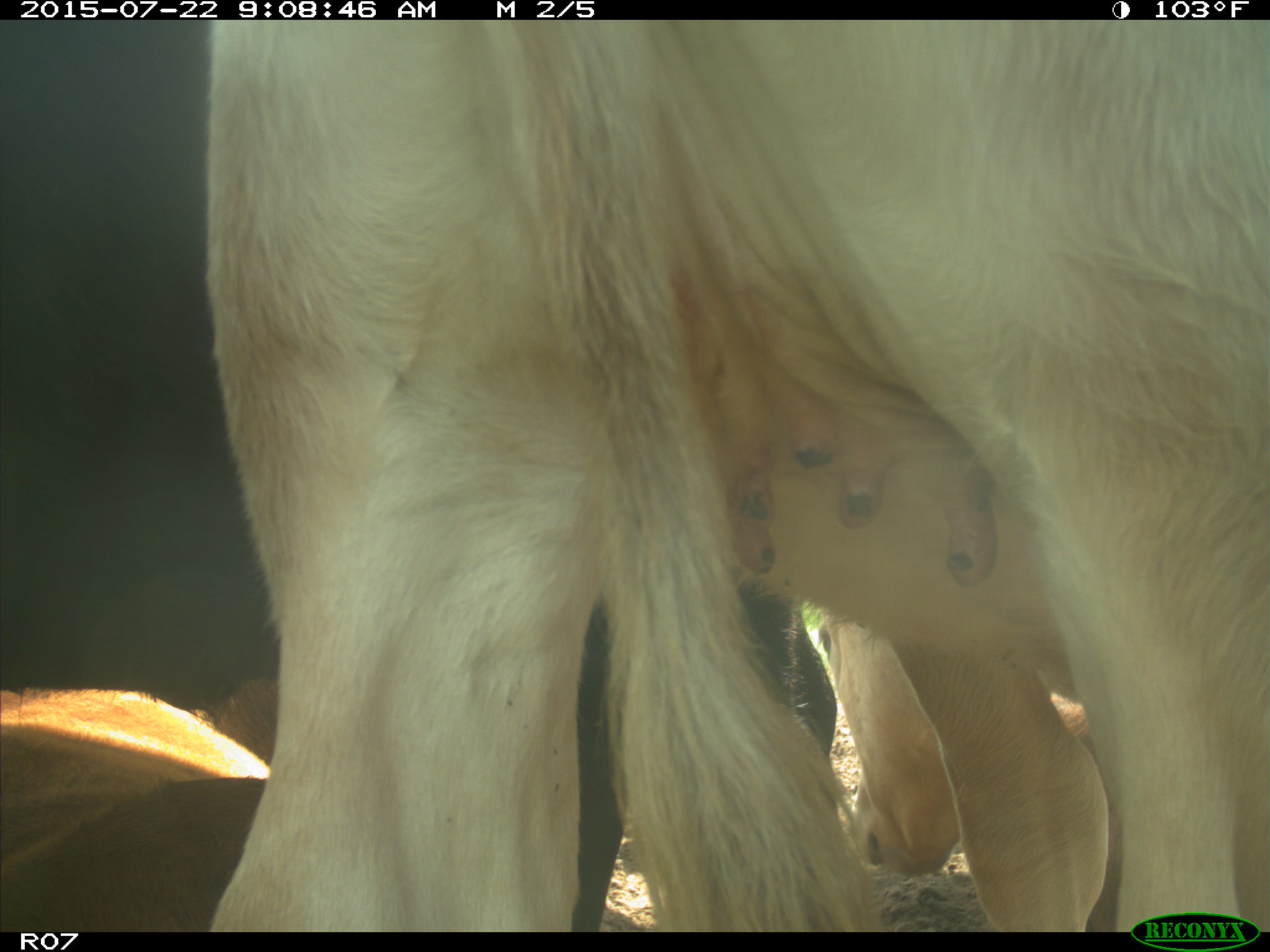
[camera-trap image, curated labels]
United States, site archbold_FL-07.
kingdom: Animalia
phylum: Chordata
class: Mammalia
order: Artiodactyla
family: Bovidae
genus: Bos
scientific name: Bos taurus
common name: domestic cow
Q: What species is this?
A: Bos taurus (domestic cow).